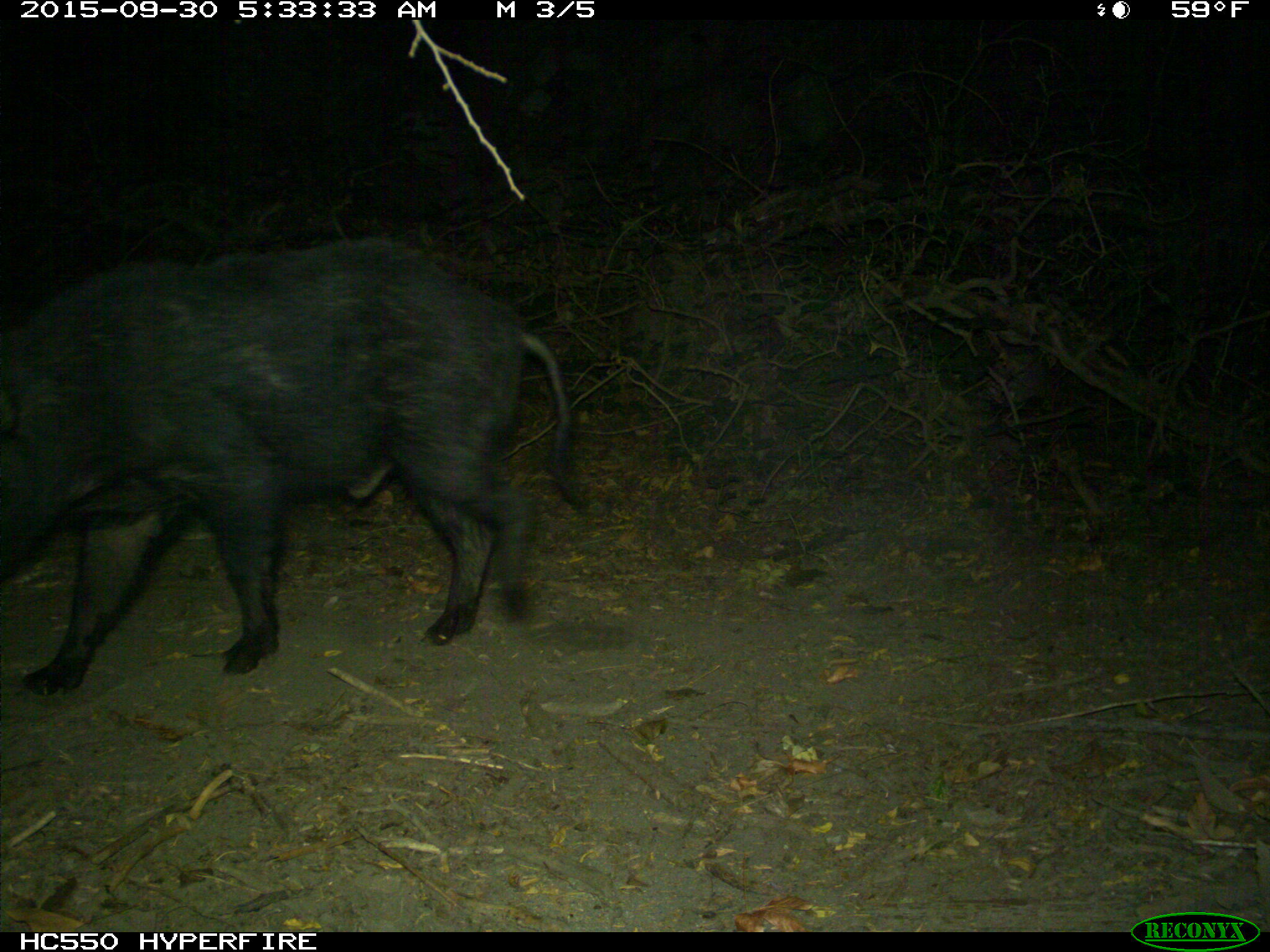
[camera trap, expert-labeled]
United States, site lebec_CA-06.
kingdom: Animalia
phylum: Chordata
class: Mammalia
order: Artiodactyla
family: Suidae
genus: Sus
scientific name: Sus scrofa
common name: wild boar